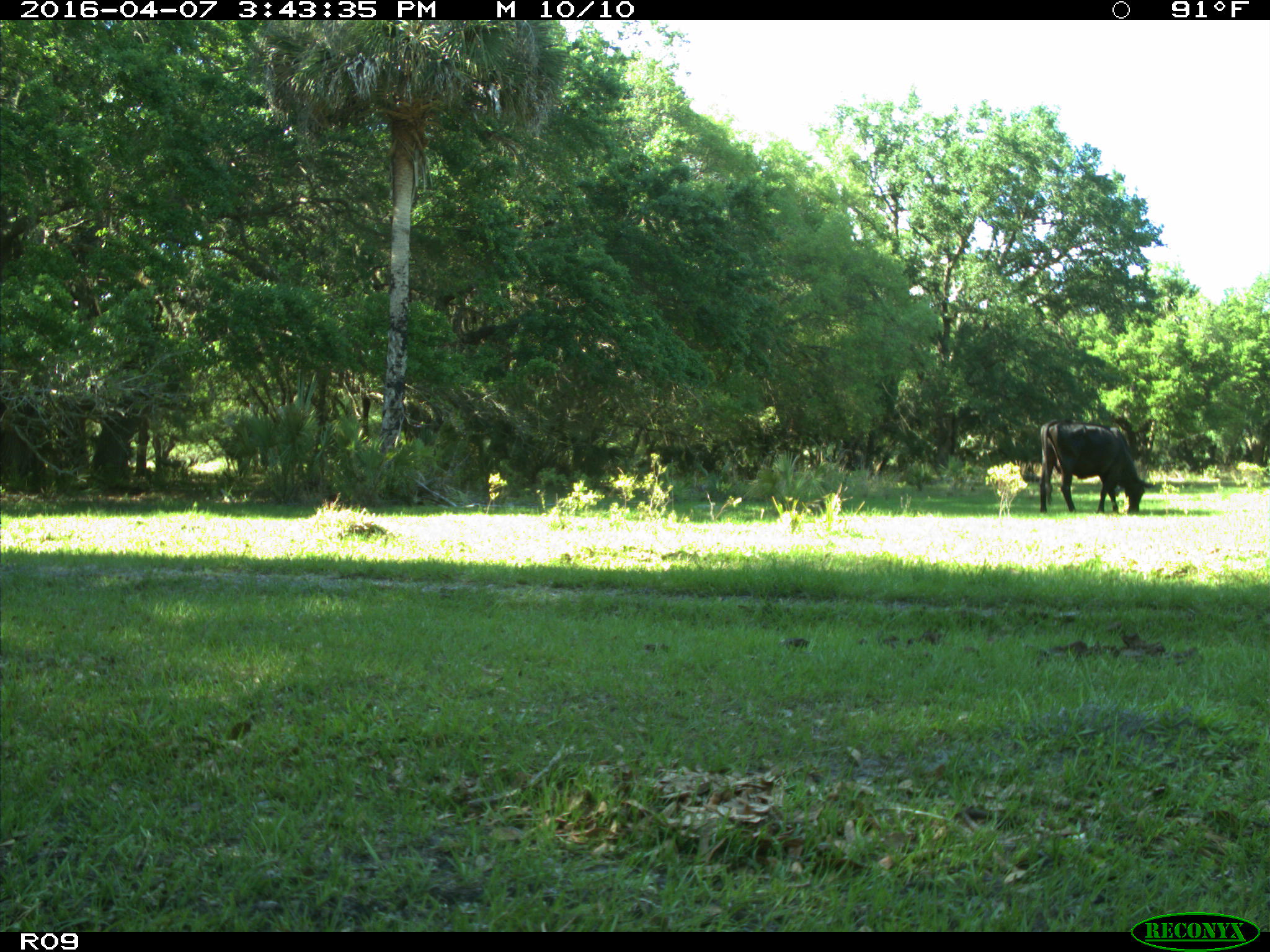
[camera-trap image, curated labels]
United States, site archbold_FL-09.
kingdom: Animalia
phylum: Chordata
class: Mammalia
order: Artiodactyla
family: Bovidae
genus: Bos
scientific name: Bos taurus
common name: domestic cow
Bos taurus (domestic cow).